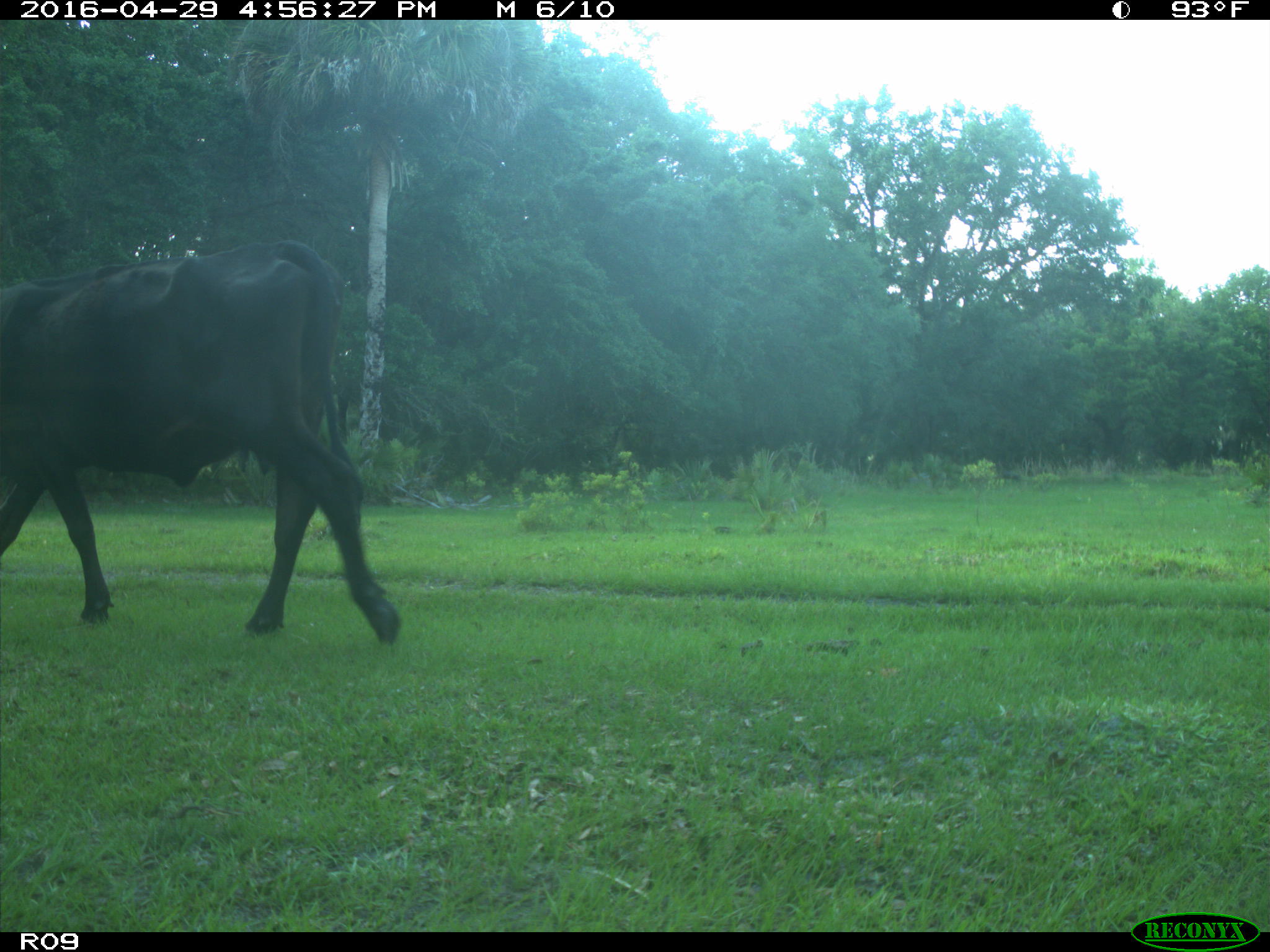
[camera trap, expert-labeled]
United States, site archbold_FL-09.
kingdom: Animalia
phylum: Chordata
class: Mammalia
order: Artiodactyla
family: Bovidae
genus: Bos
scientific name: Bos taurus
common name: domestic cow